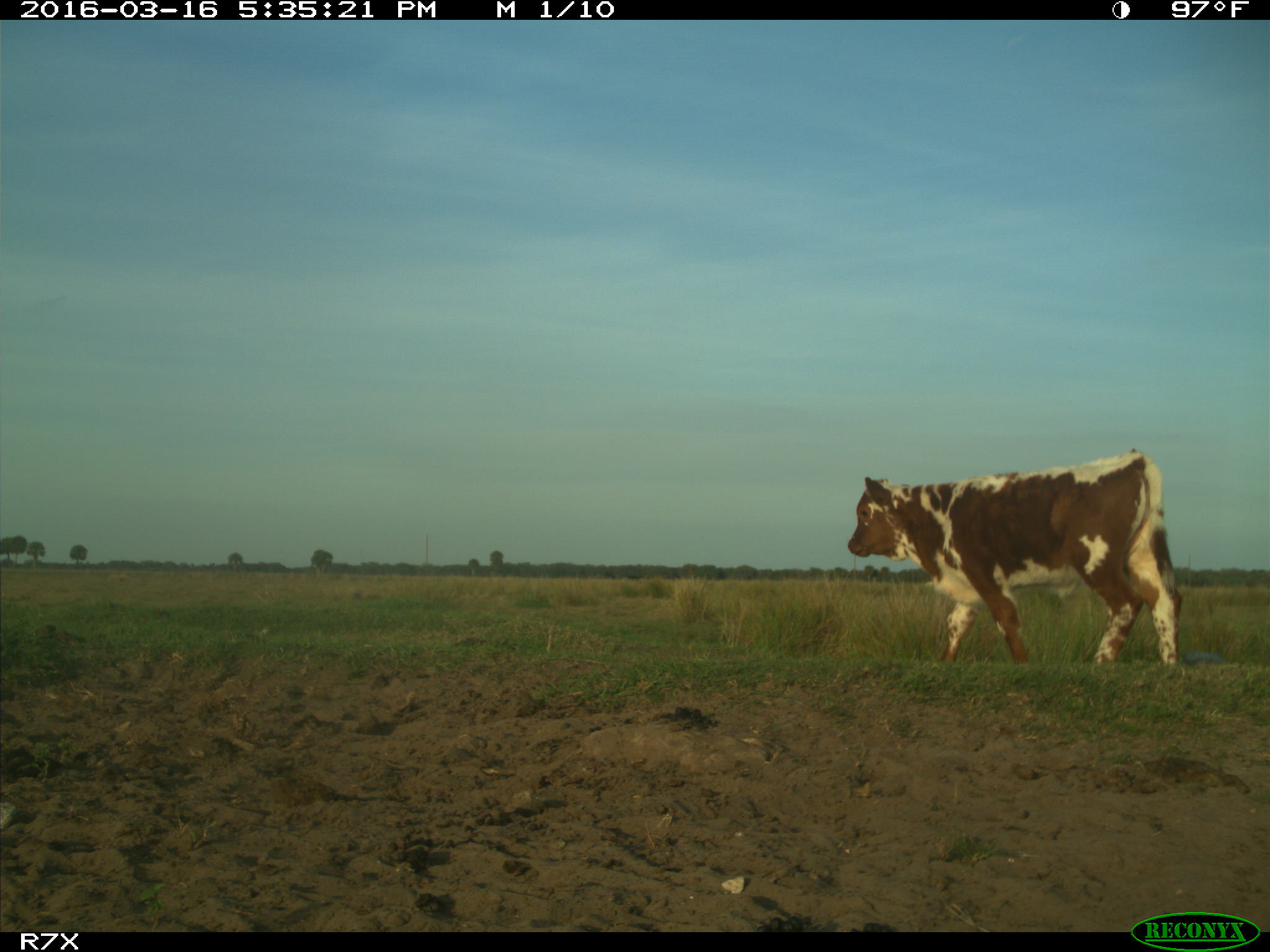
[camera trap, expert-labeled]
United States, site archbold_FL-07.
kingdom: Animalia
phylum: Chordata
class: Mammalia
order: Artiodactyla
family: Bovidae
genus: Bos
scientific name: Bos taurus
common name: domestic cow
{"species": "Bos taurus (domestic cow)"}